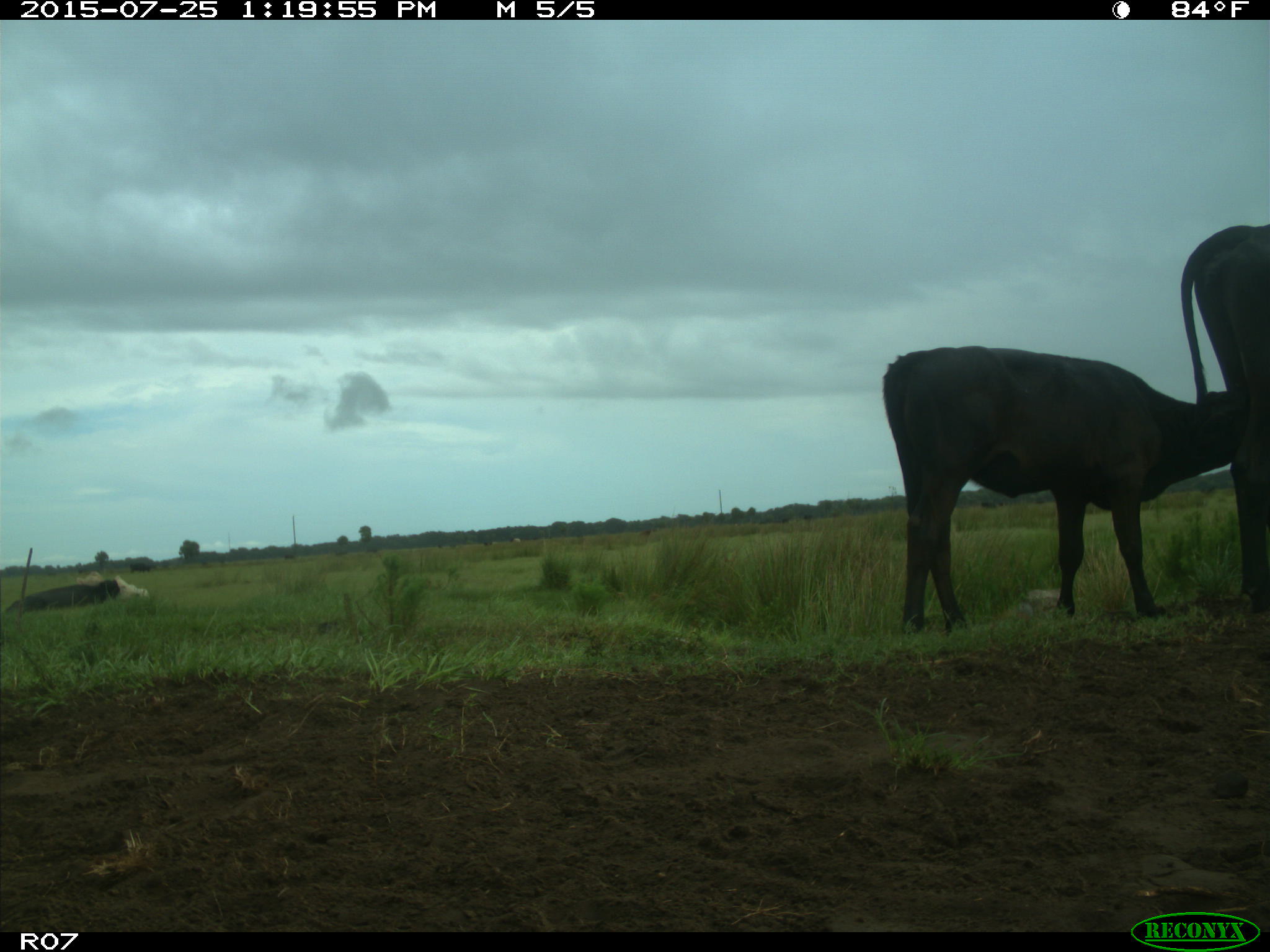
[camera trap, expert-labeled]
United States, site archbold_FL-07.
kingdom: Animalia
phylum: Chordata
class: Mammalia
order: Artiodactyla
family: Bovidae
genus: Bos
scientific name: Bos taurus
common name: domestic cow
Bos taurus (domestic cow).